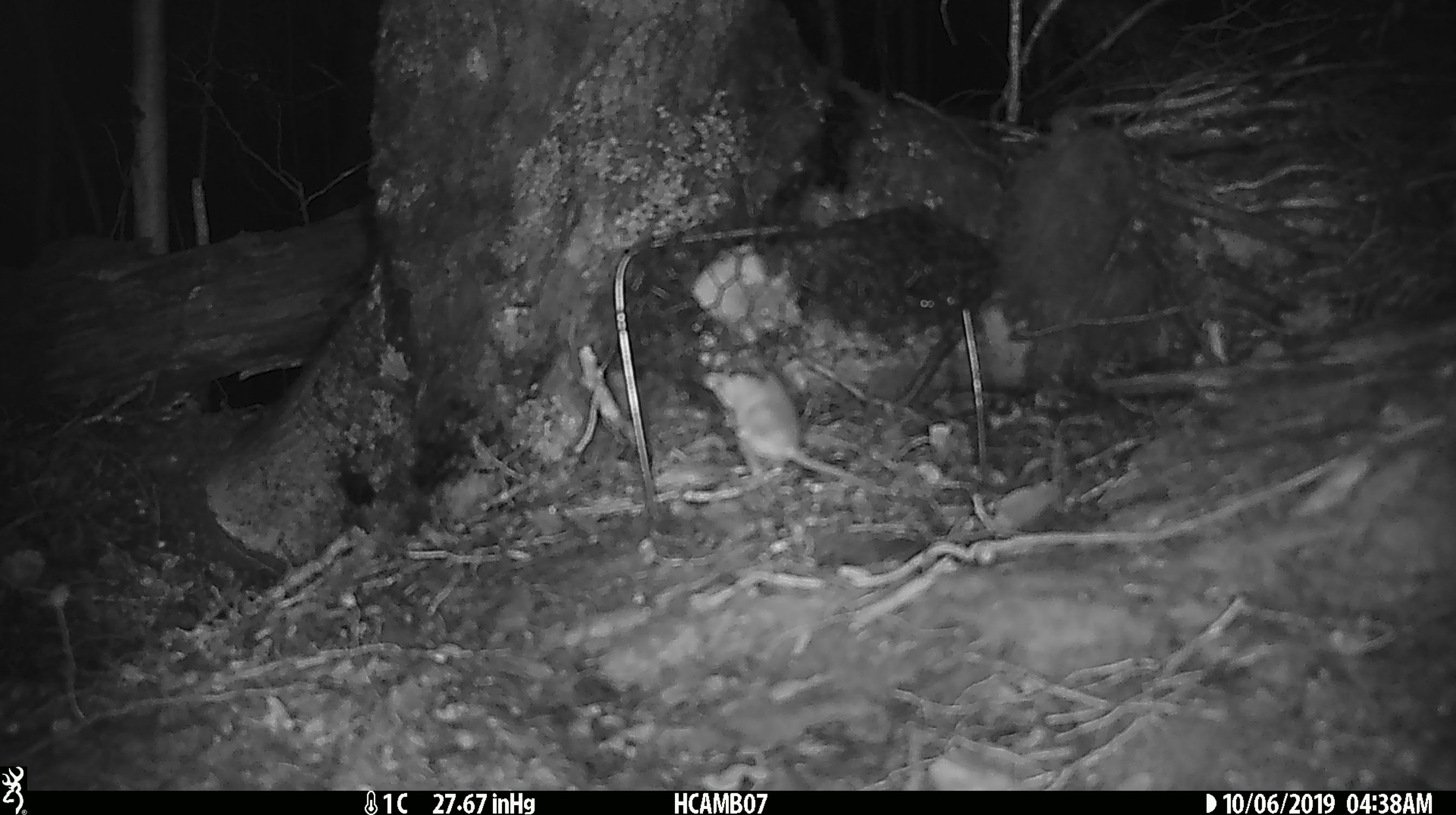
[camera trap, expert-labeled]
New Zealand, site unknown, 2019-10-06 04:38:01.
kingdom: Animalia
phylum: Chordata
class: Mammalia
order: Rodentia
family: Muridae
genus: Mus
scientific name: Mus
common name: mouse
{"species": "mouse (Mus)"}